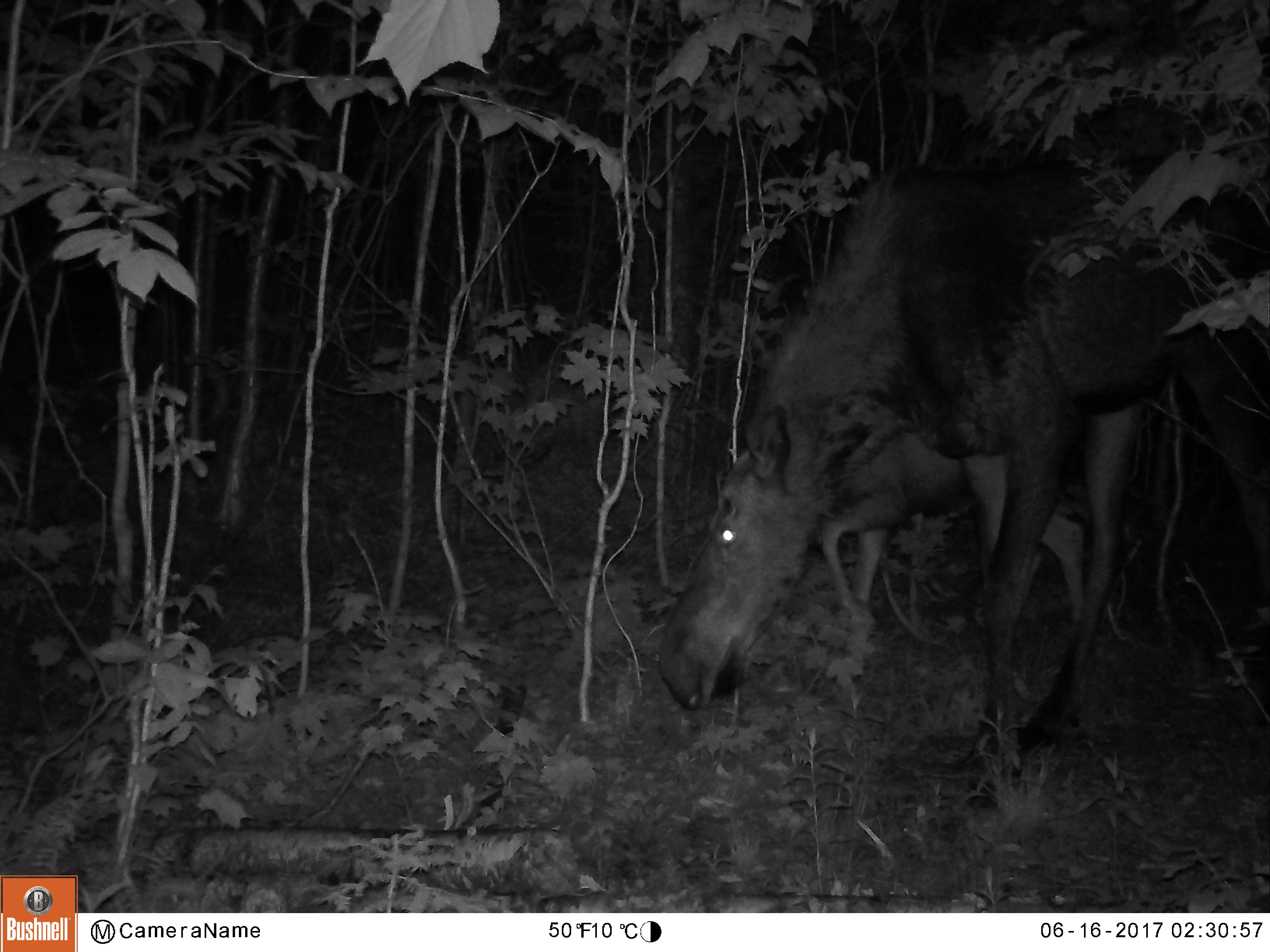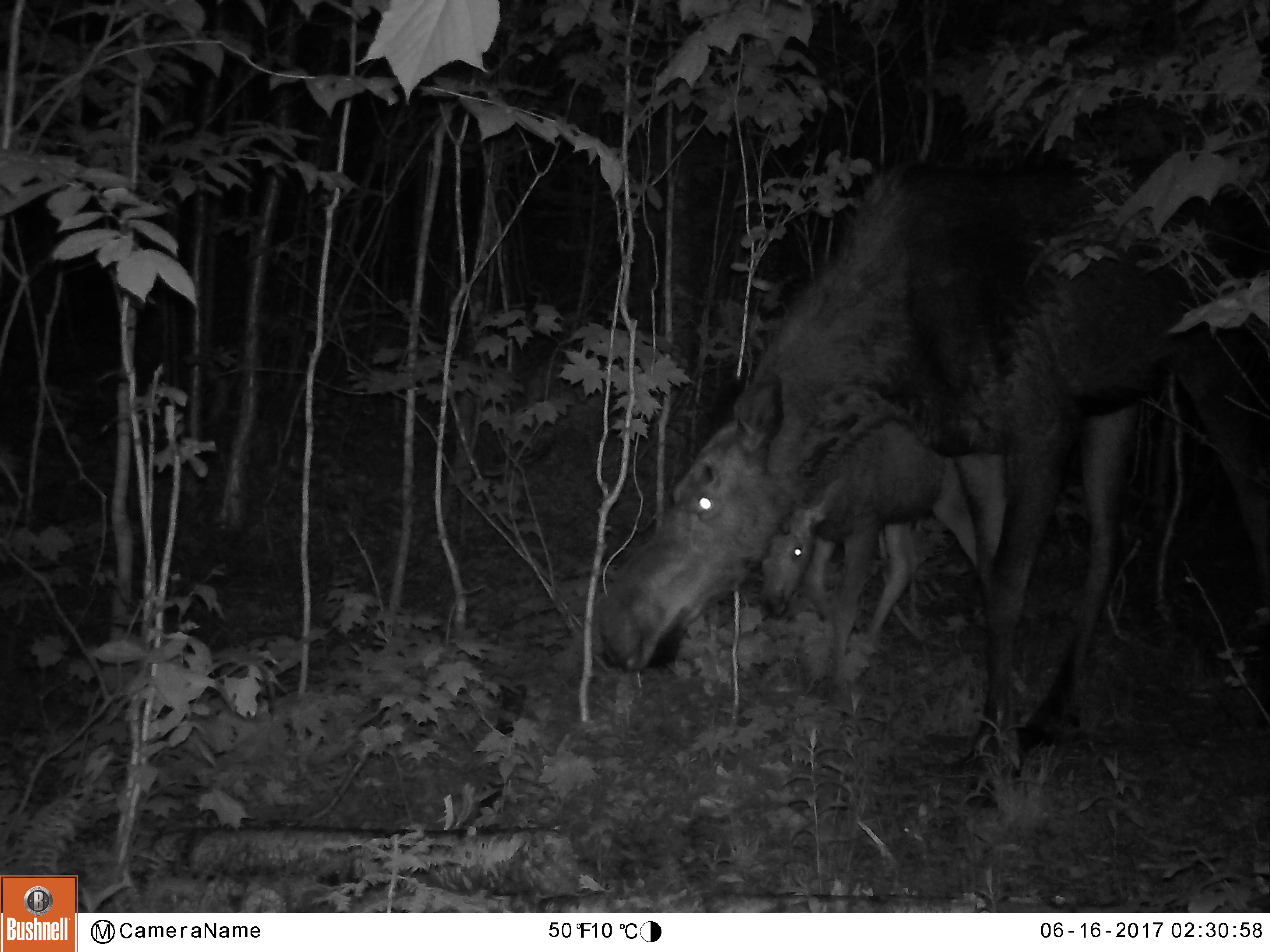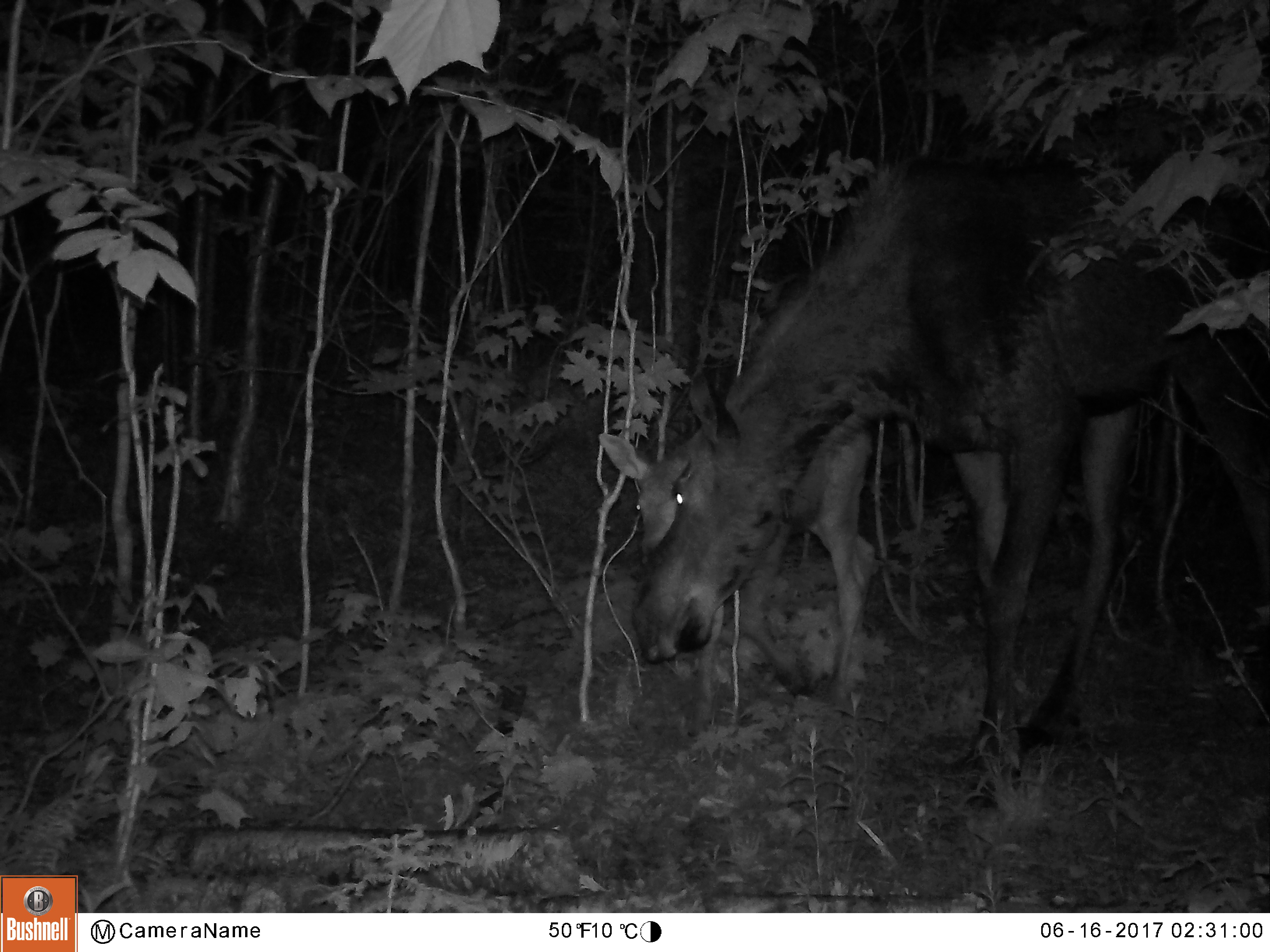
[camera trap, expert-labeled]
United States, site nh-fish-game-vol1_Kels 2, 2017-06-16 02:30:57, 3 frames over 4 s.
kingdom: Animalia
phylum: Chordata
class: Mammalia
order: Artiodactyla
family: Cervidae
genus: Alces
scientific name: Alces alces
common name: moose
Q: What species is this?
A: Moose (Alces alces).